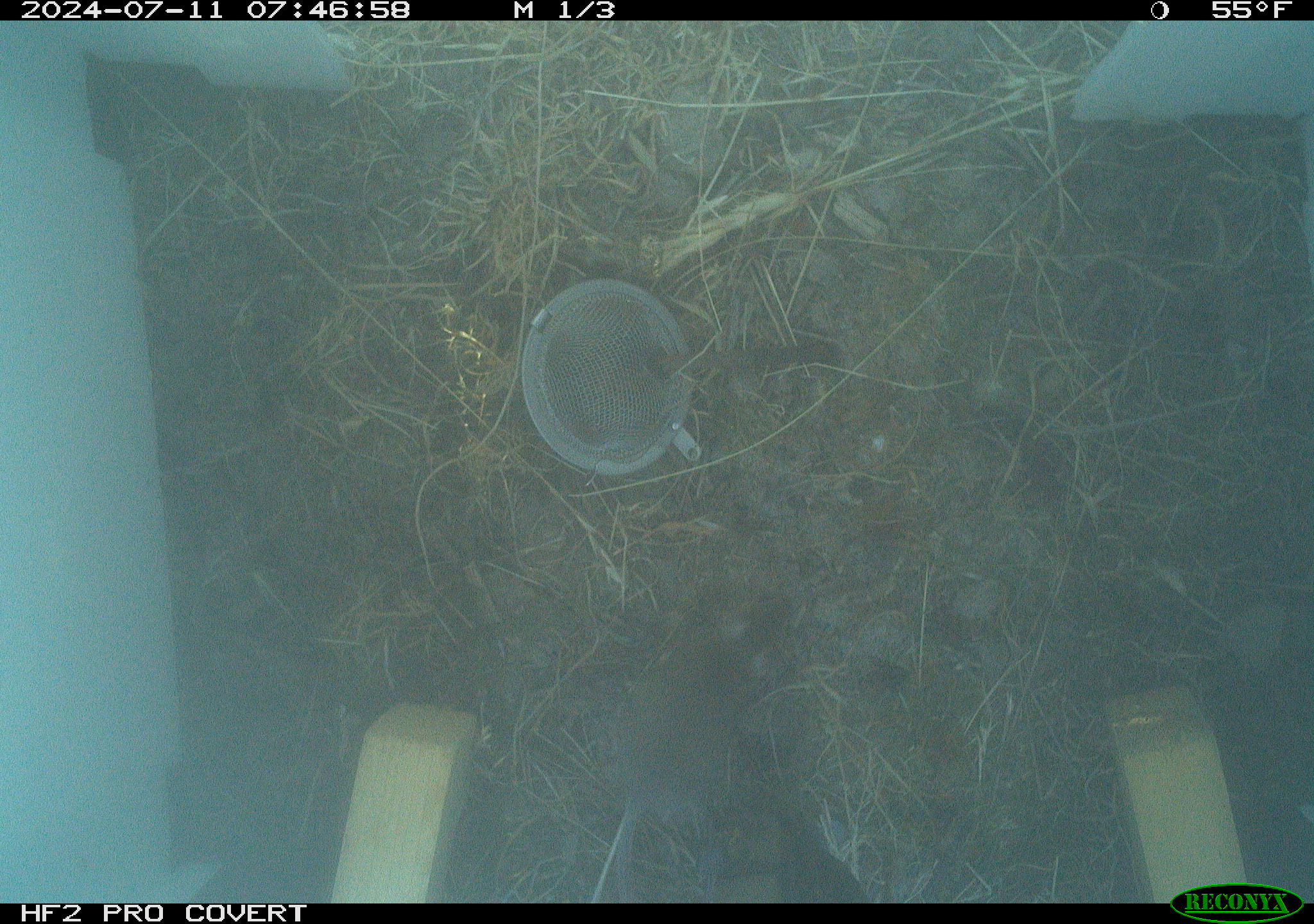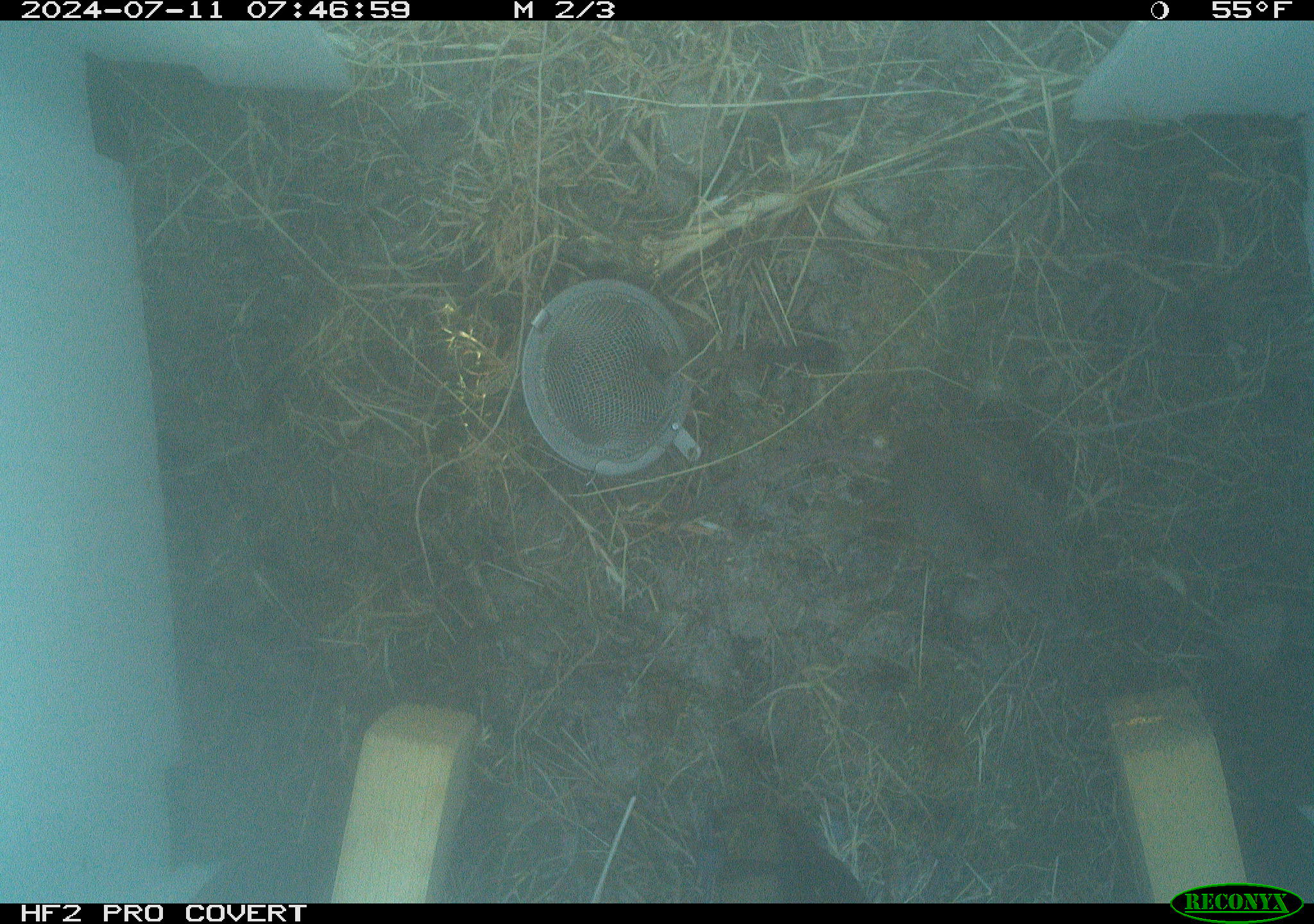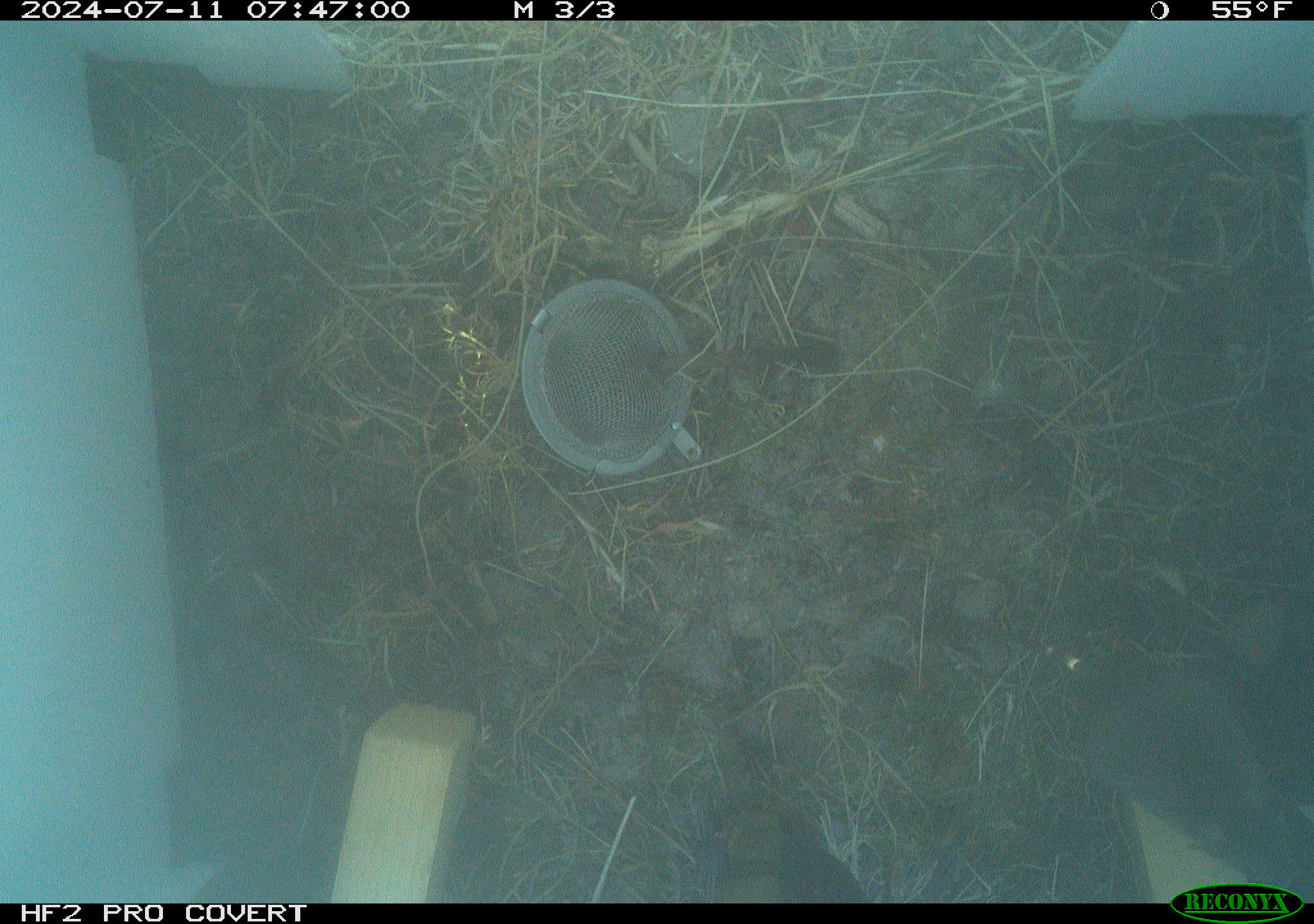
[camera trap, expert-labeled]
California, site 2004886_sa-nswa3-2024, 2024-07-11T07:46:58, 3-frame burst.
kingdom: Animalia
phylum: Chordata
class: Mammalia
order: Rodentia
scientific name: Rodentia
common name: rodent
Rodent (Rodentia).